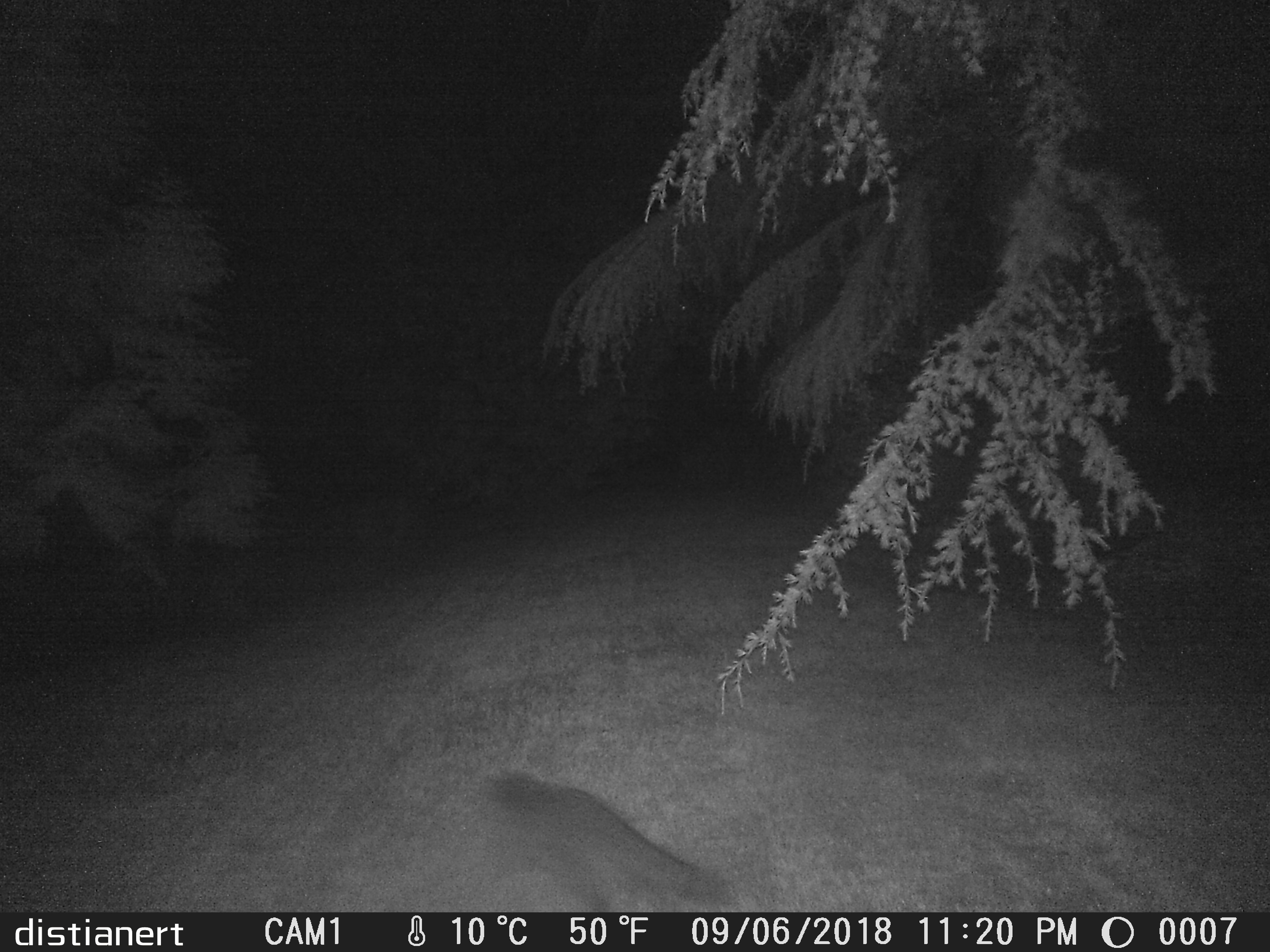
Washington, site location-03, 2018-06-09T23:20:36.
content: unidentified animal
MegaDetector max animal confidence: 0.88